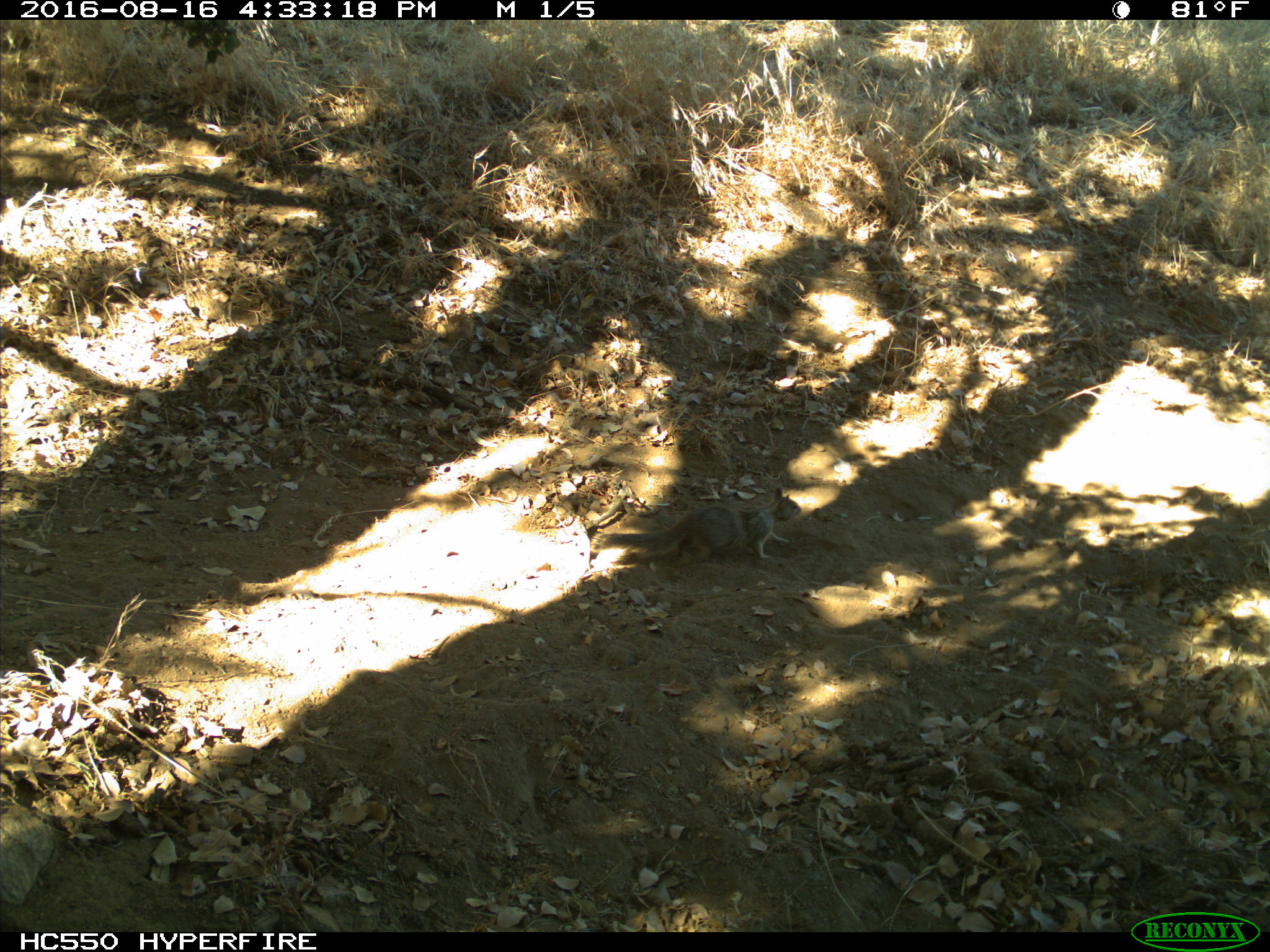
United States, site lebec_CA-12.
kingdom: Animalia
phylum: Chordata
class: Mammalia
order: Rodentia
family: Sciuridae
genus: Otospermophilus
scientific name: Otospermophilus beecheyi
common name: california ground squirrel